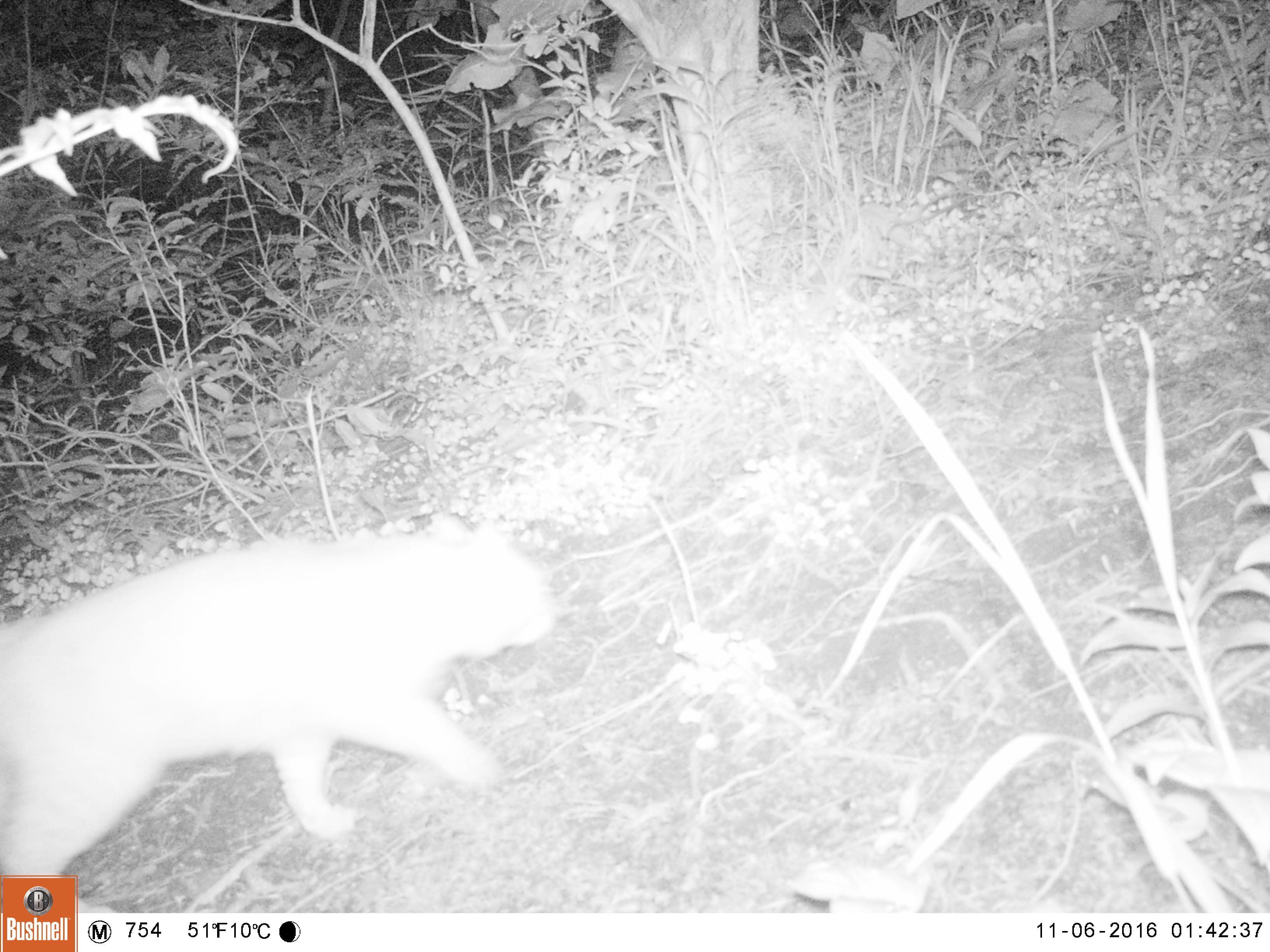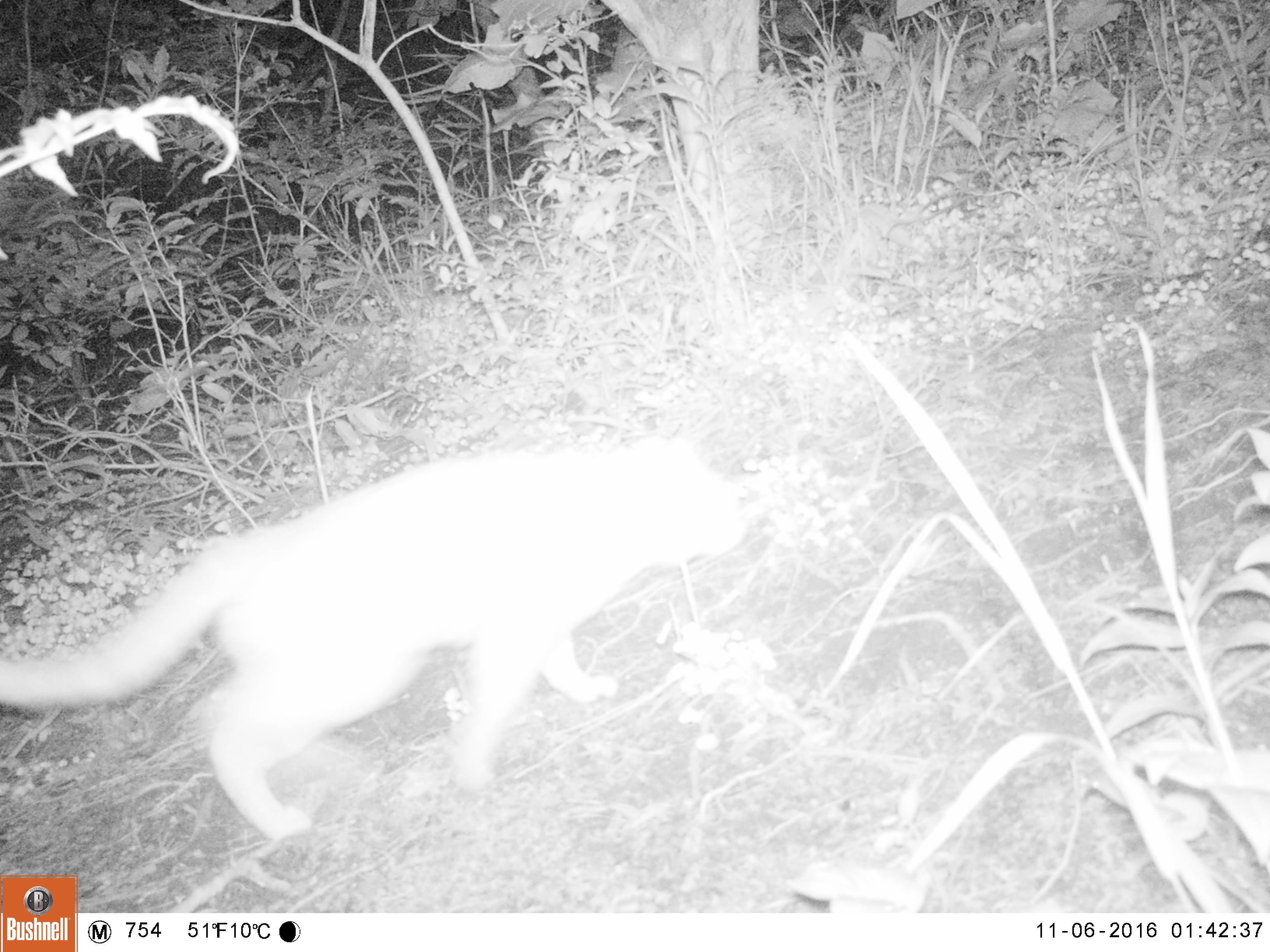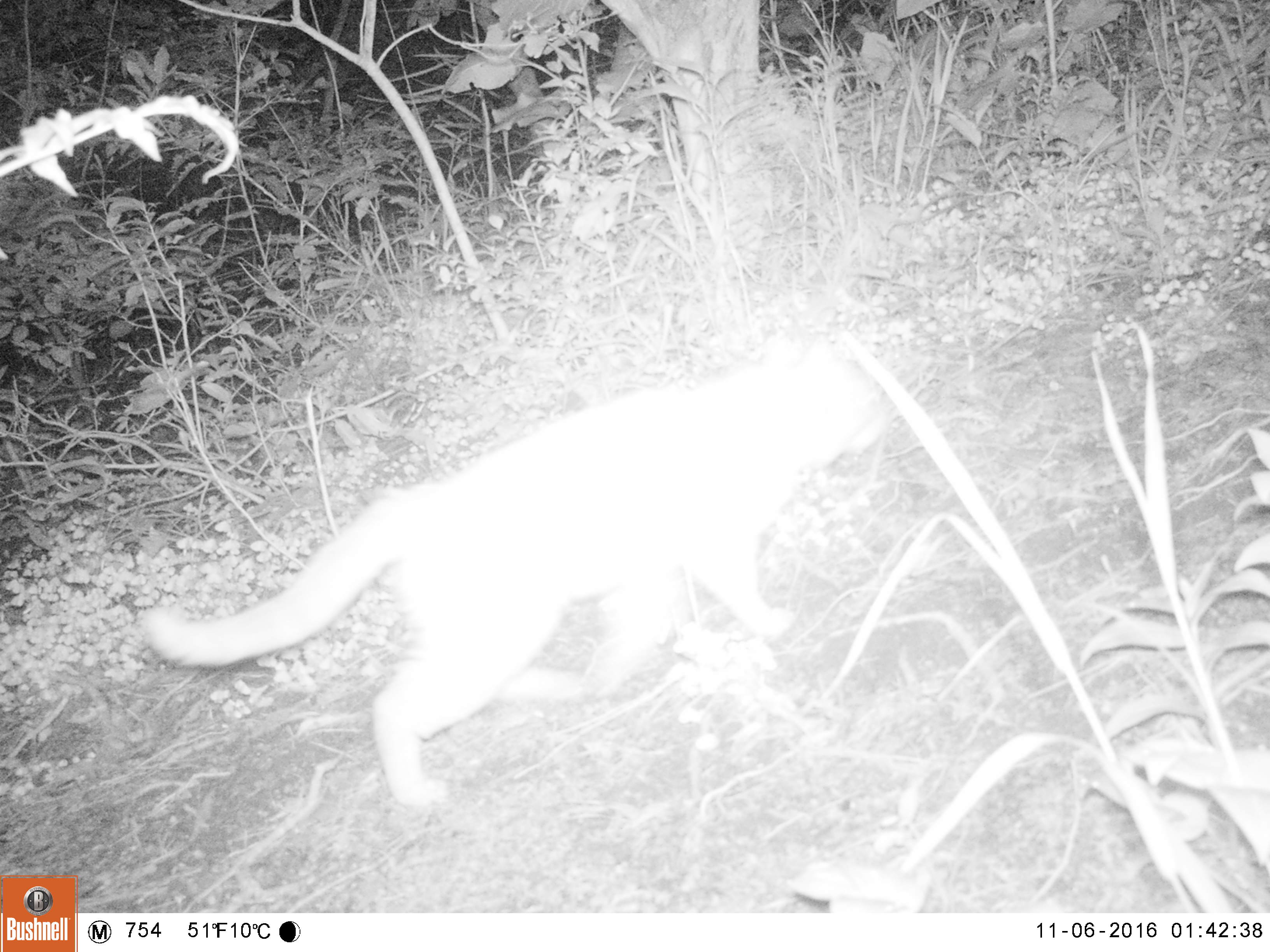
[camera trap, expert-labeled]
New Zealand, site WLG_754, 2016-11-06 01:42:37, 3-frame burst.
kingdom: Animalia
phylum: Chordata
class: Mammalia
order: Carnivora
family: Felidae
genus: Felis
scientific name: Felis catus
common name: domestic cat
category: cat